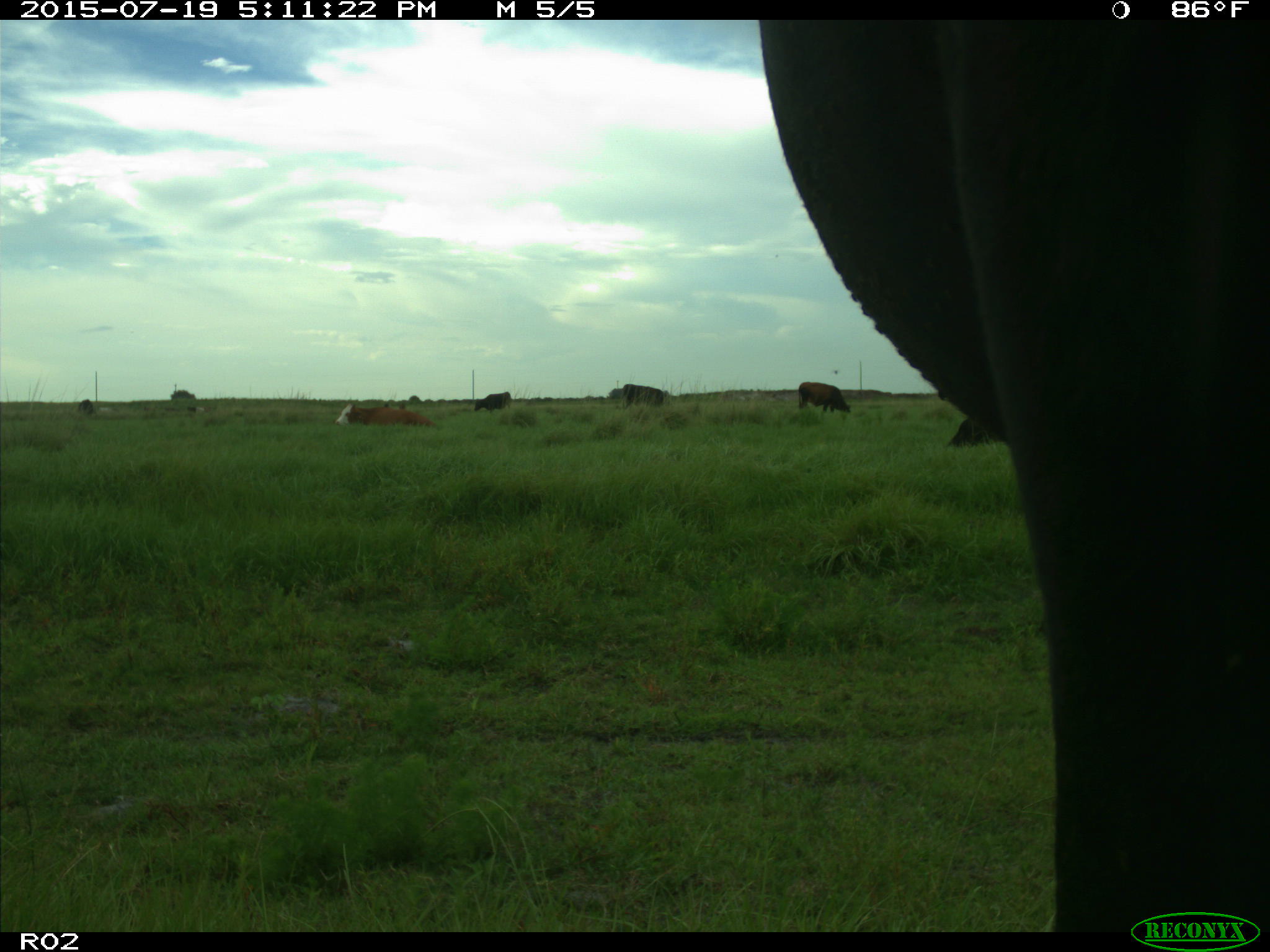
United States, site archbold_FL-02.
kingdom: Animalia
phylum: Chordata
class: Mammalia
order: Artiodactyla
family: Bovidae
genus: Bos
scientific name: Bos taurus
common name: domestic cow